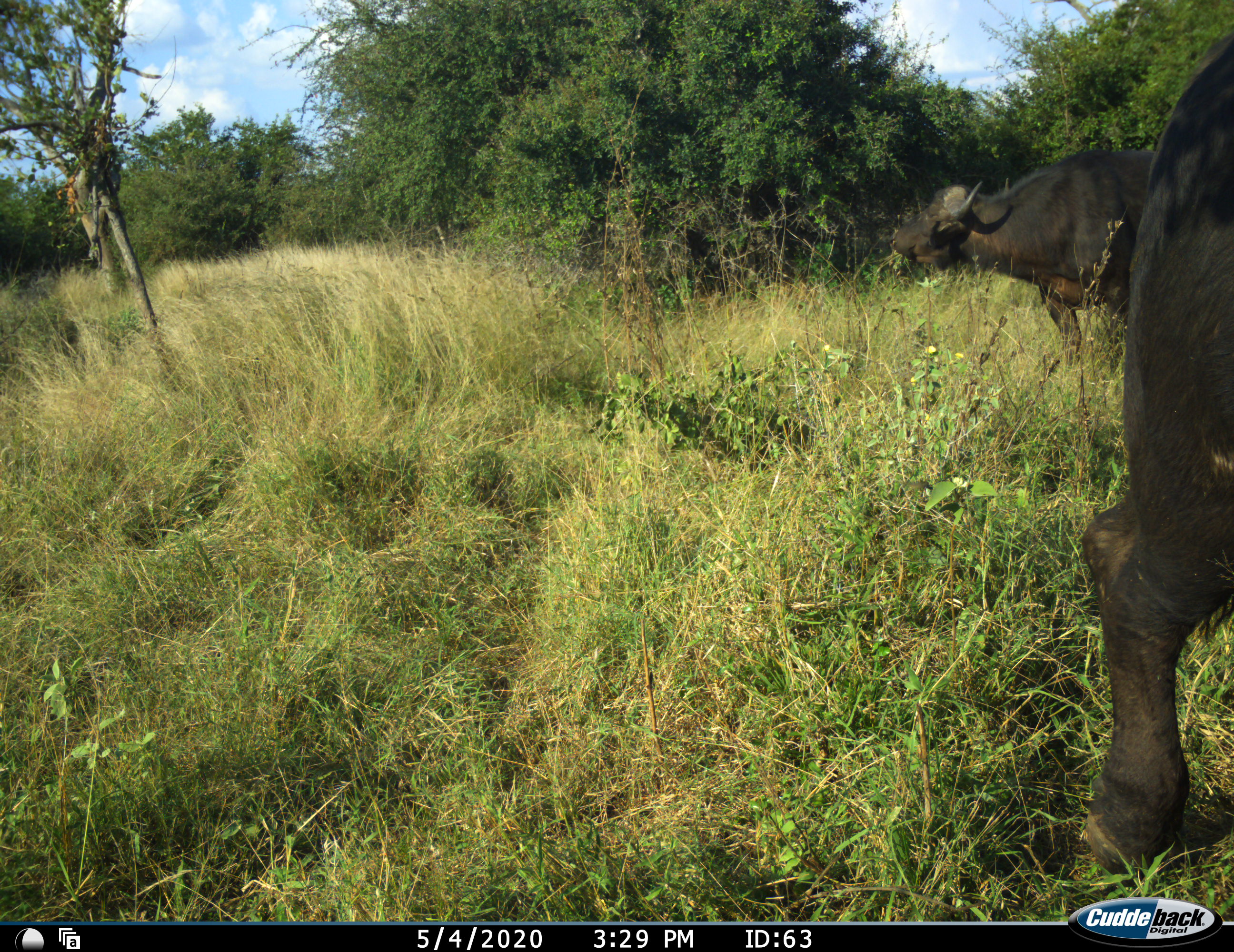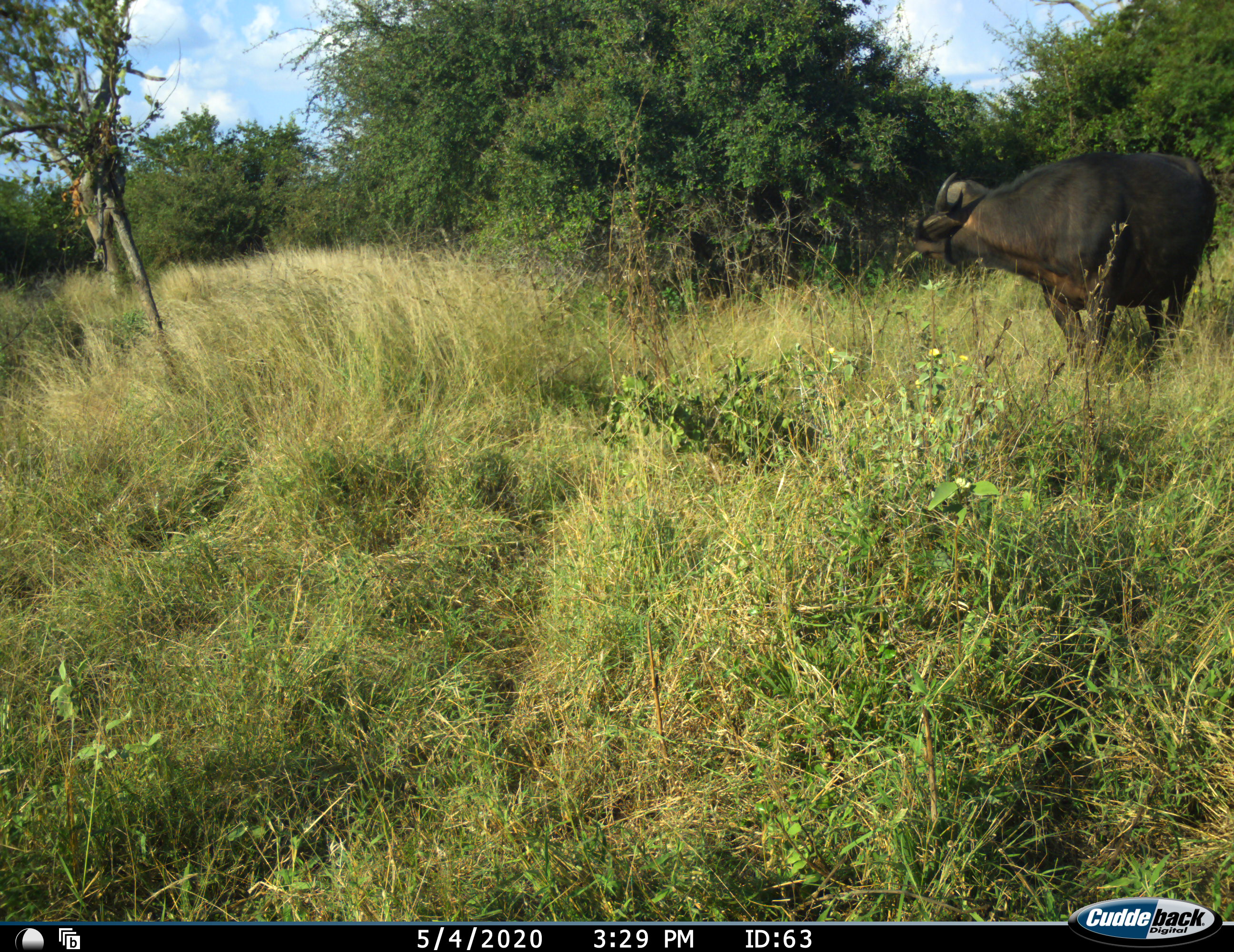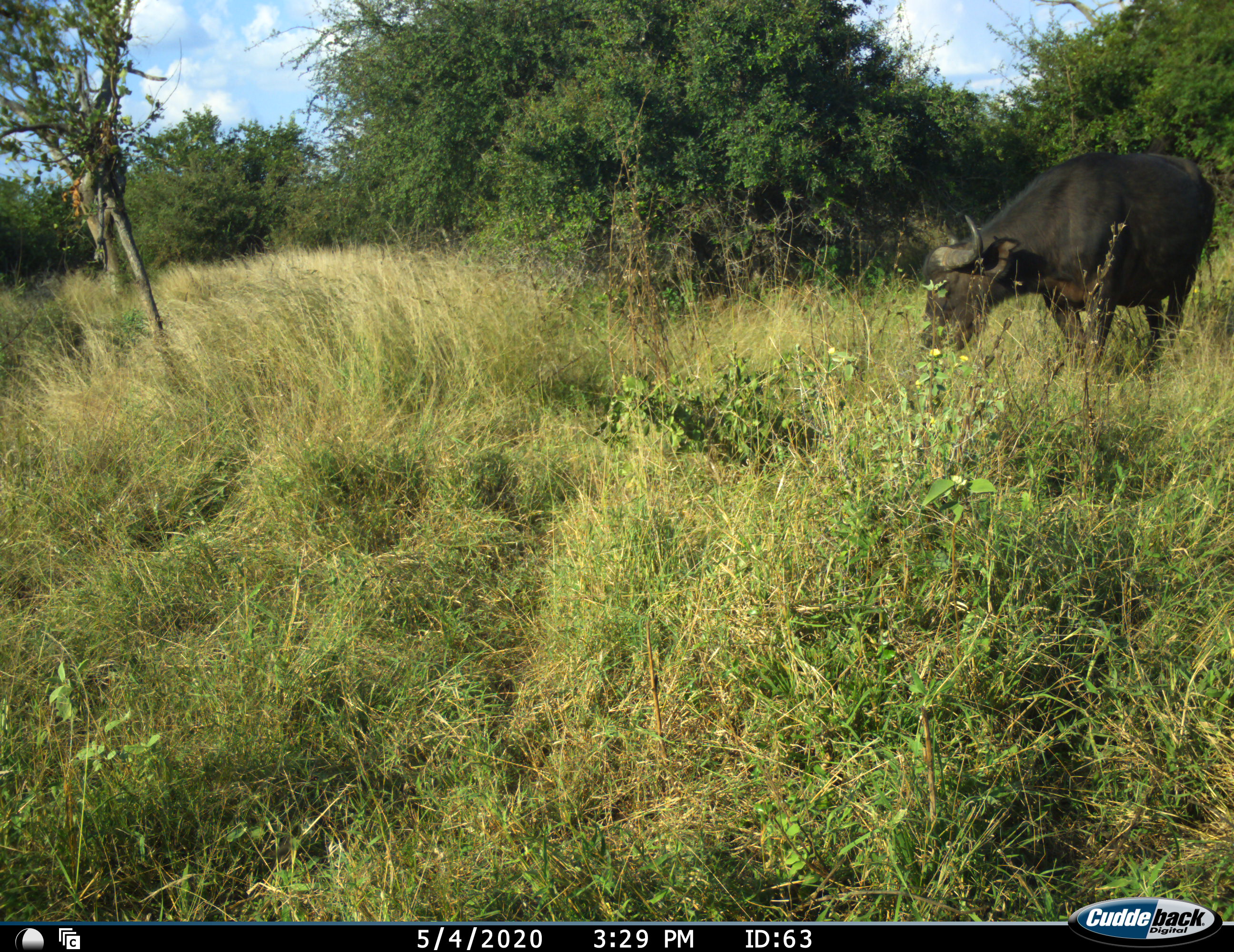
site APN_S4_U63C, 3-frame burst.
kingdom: Animalia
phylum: Chordata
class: Mammalia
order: Artiodactyla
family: Bovidae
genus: Syncerus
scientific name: Syncerus caffer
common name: african buffalo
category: buffalo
Buffalo (african buffalo) (Syncerus caffer), count 2. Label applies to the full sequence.